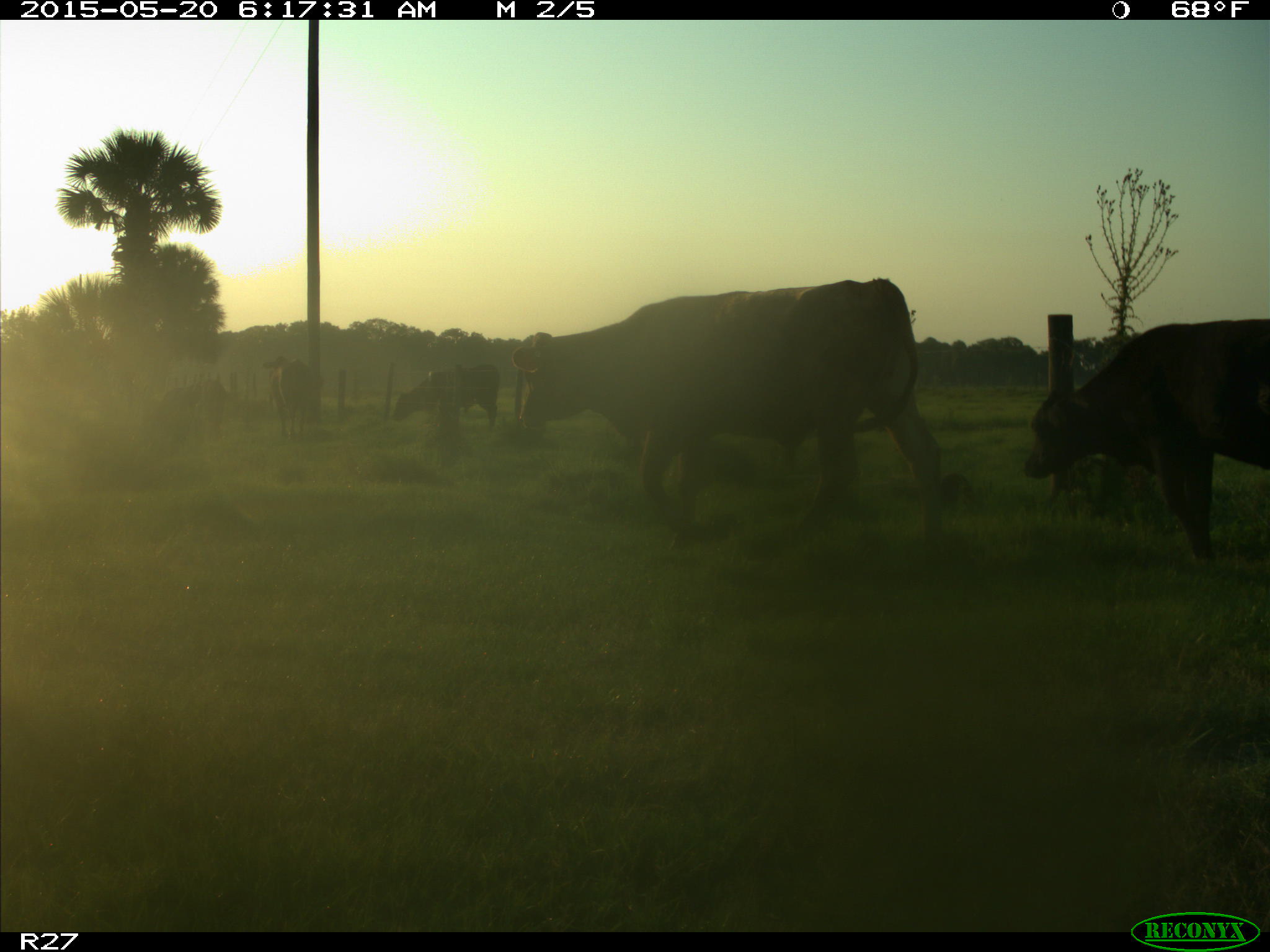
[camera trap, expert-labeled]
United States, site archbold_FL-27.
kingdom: Animalia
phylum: Chordata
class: Mammalia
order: Artiodactyla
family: Bovidae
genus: Bos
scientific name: Bos taurus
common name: domestic cow